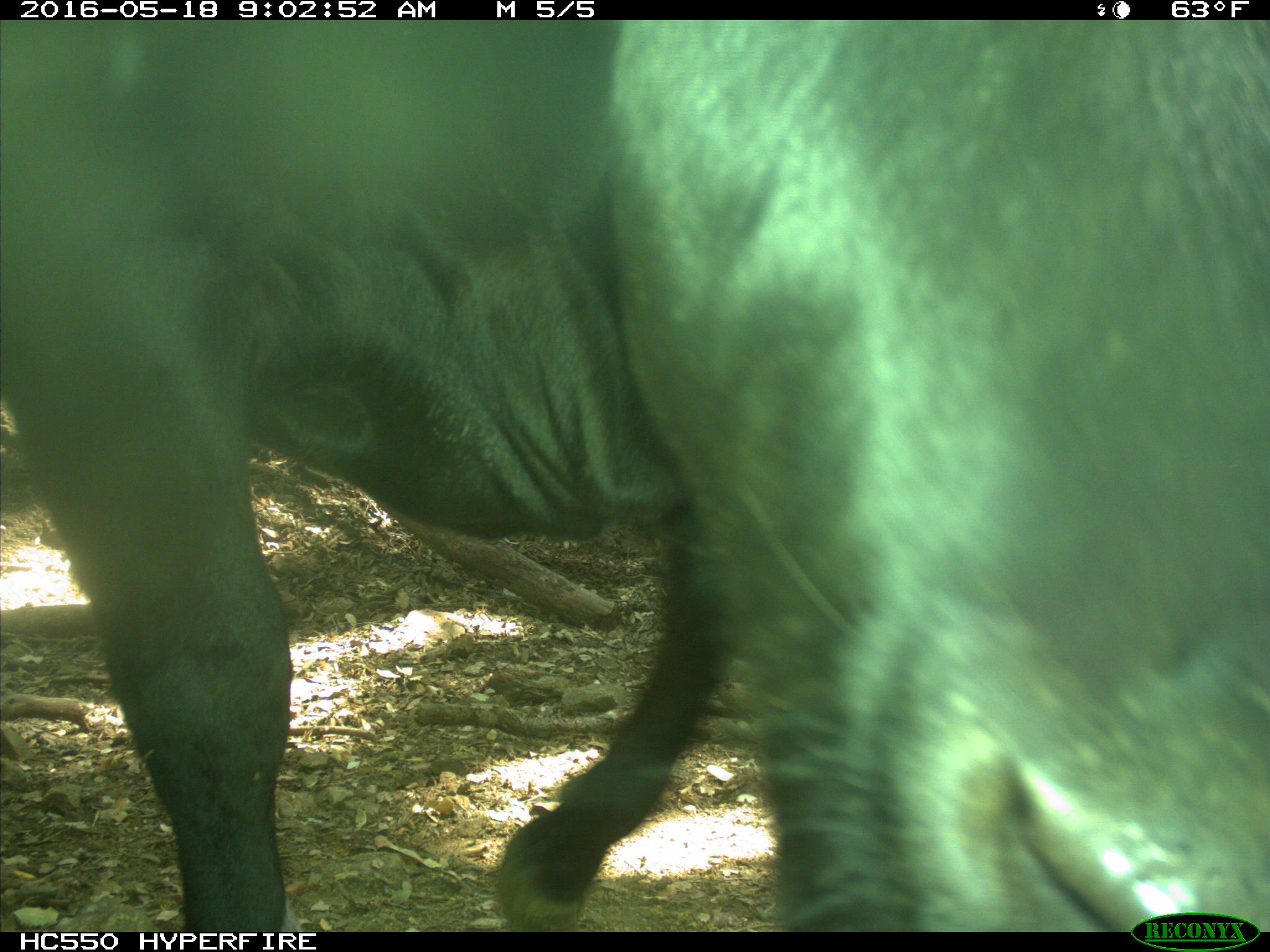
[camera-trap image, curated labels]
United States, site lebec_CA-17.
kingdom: Animalia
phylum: Chordata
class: Mammalia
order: Artiodactyla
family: Bovidae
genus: Bos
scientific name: Bos taurus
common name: domestic cow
Bos taurus (domestic cow).